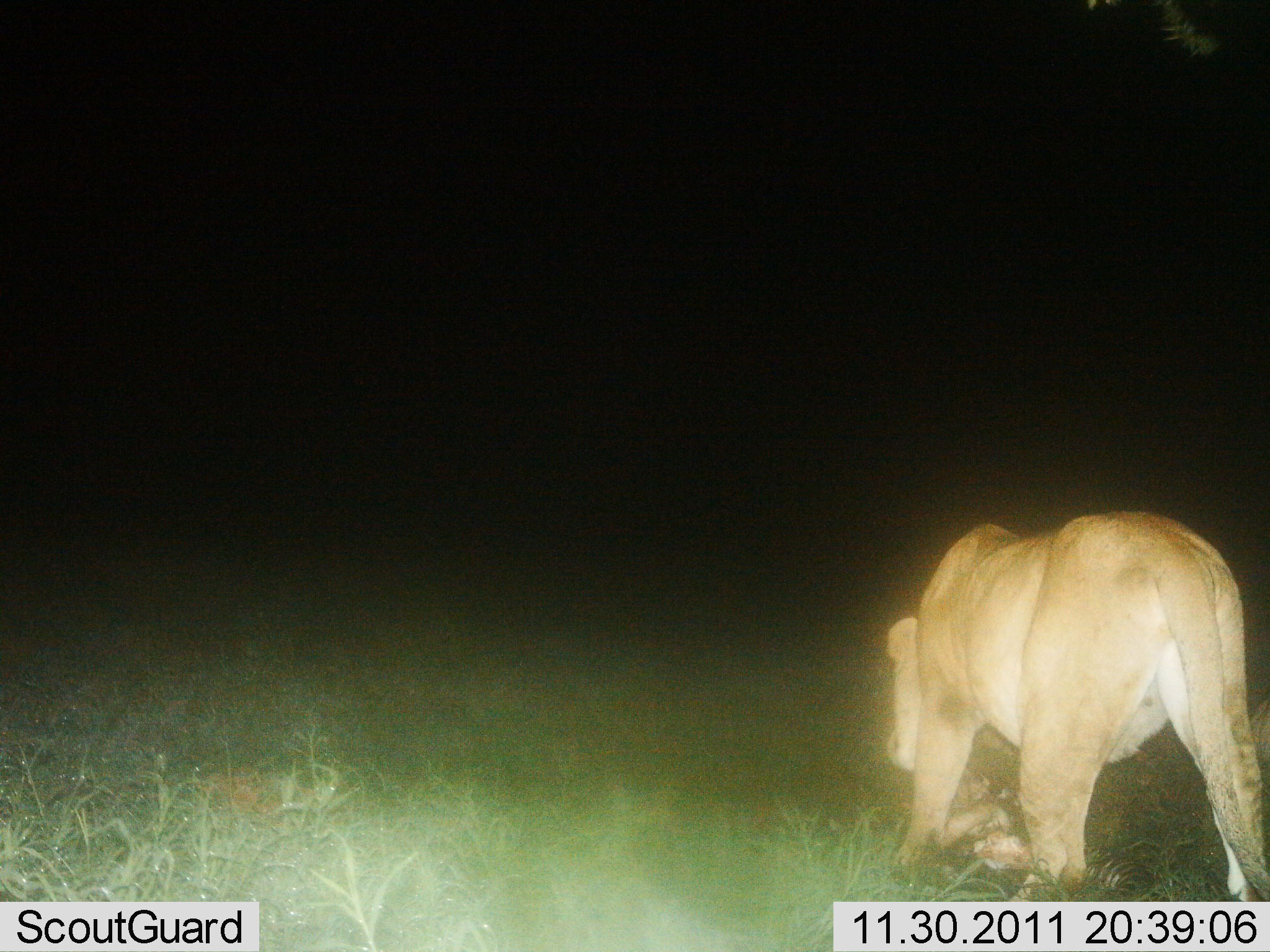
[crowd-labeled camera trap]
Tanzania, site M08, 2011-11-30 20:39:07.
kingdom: Animalia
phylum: Chordata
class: Mammalia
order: Carnivora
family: Felidae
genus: Panthera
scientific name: Panthera leo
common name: lion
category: lionfemale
Lionfemale (lion) (Panthera leo), count 1. Behavior (volunteer vote fractions): standing 33%, resting 0%, moving 25%, interacting 8%. Young present (vote fraction): 0%. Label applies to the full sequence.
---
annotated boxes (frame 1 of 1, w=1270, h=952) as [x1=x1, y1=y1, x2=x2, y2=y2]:
animal: [x1=880, y1=509, x2=1269, y2=904]